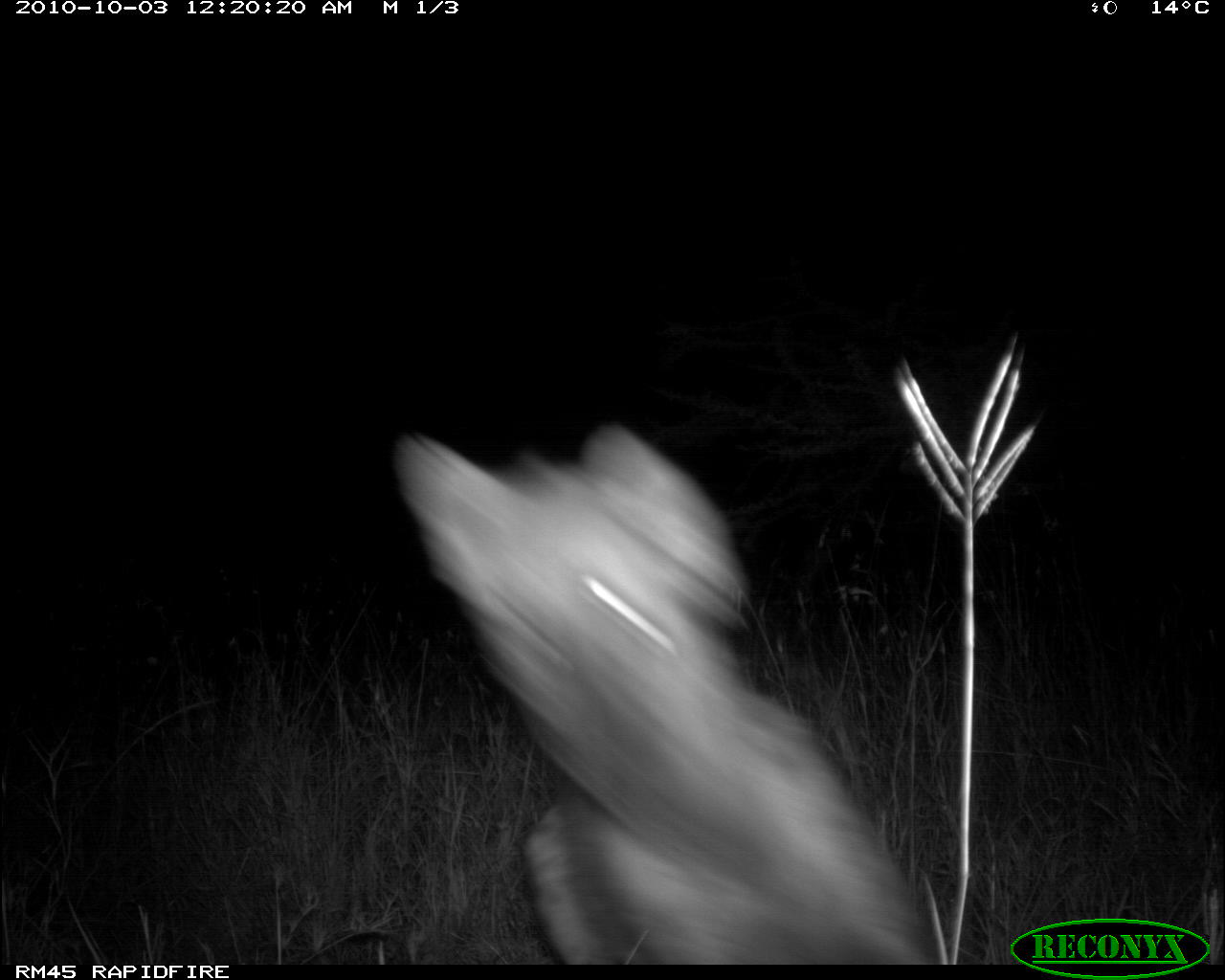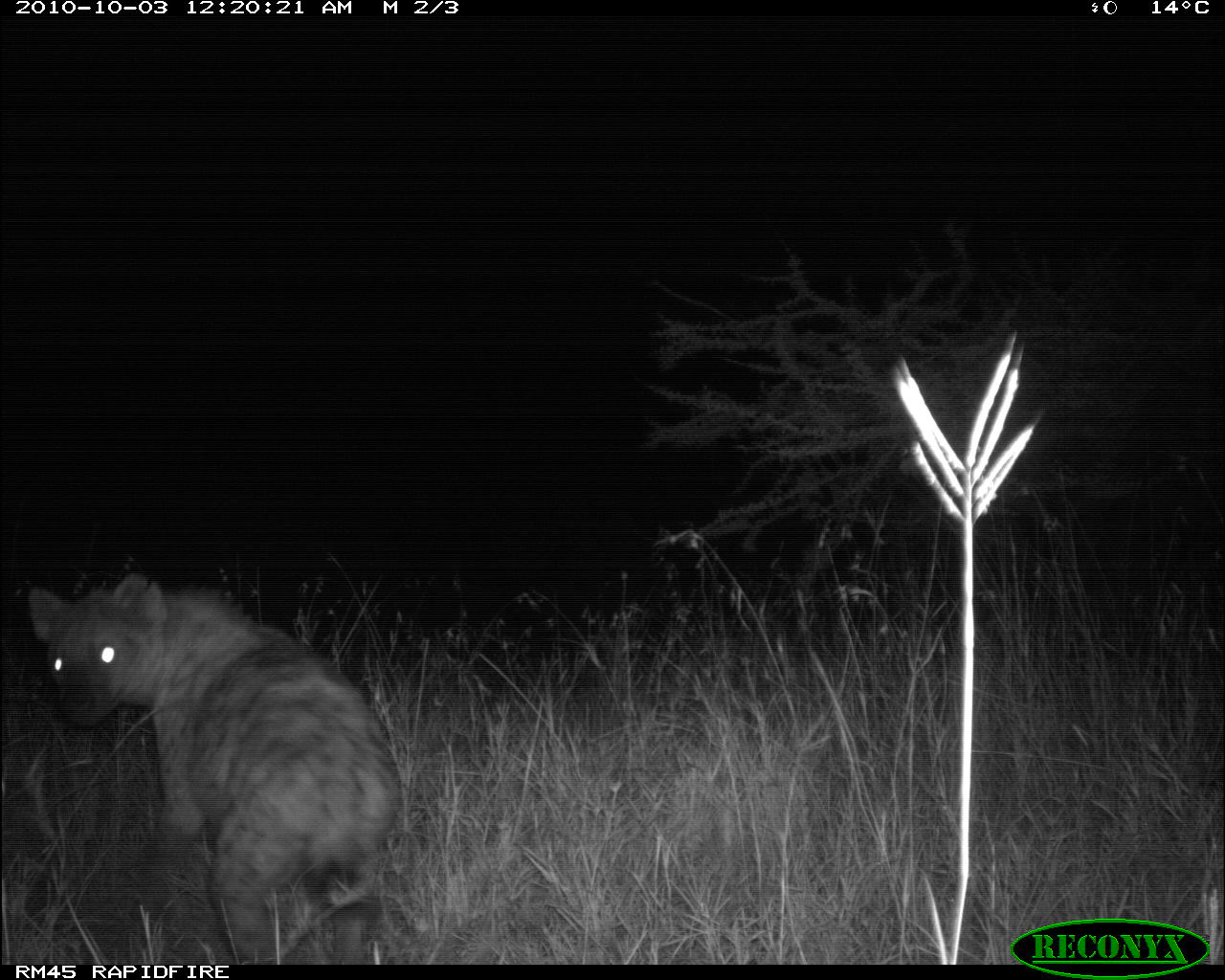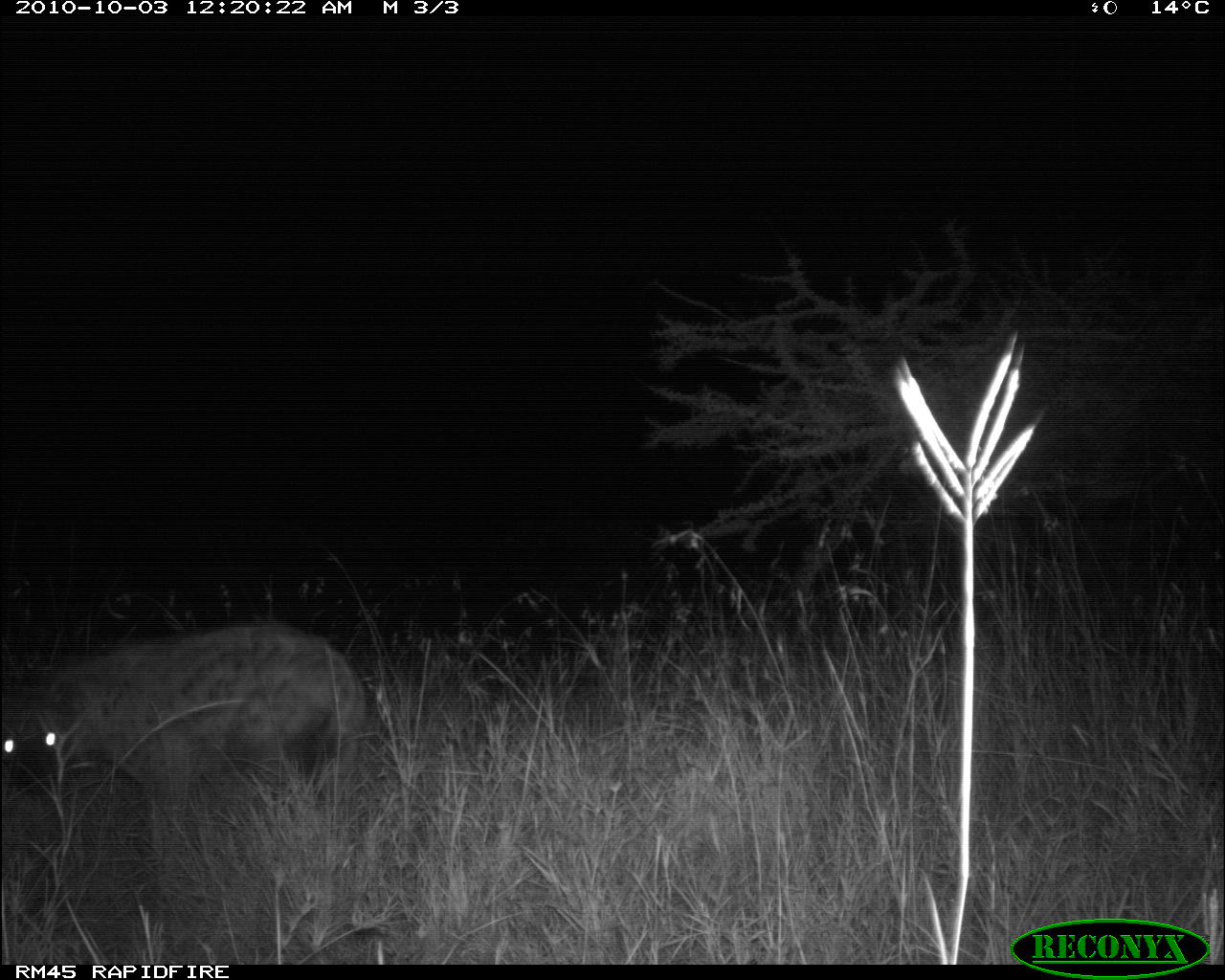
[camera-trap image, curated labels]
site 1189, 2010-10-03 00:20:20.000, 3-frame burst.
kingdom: Animalia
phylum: Chordata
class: Mammalia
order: Carnivora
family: Hyaenidae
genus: Crocuta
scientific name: Crocuta crocuta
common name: spotted hyena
Crocuta crocuta (spotted hyena), count 1.